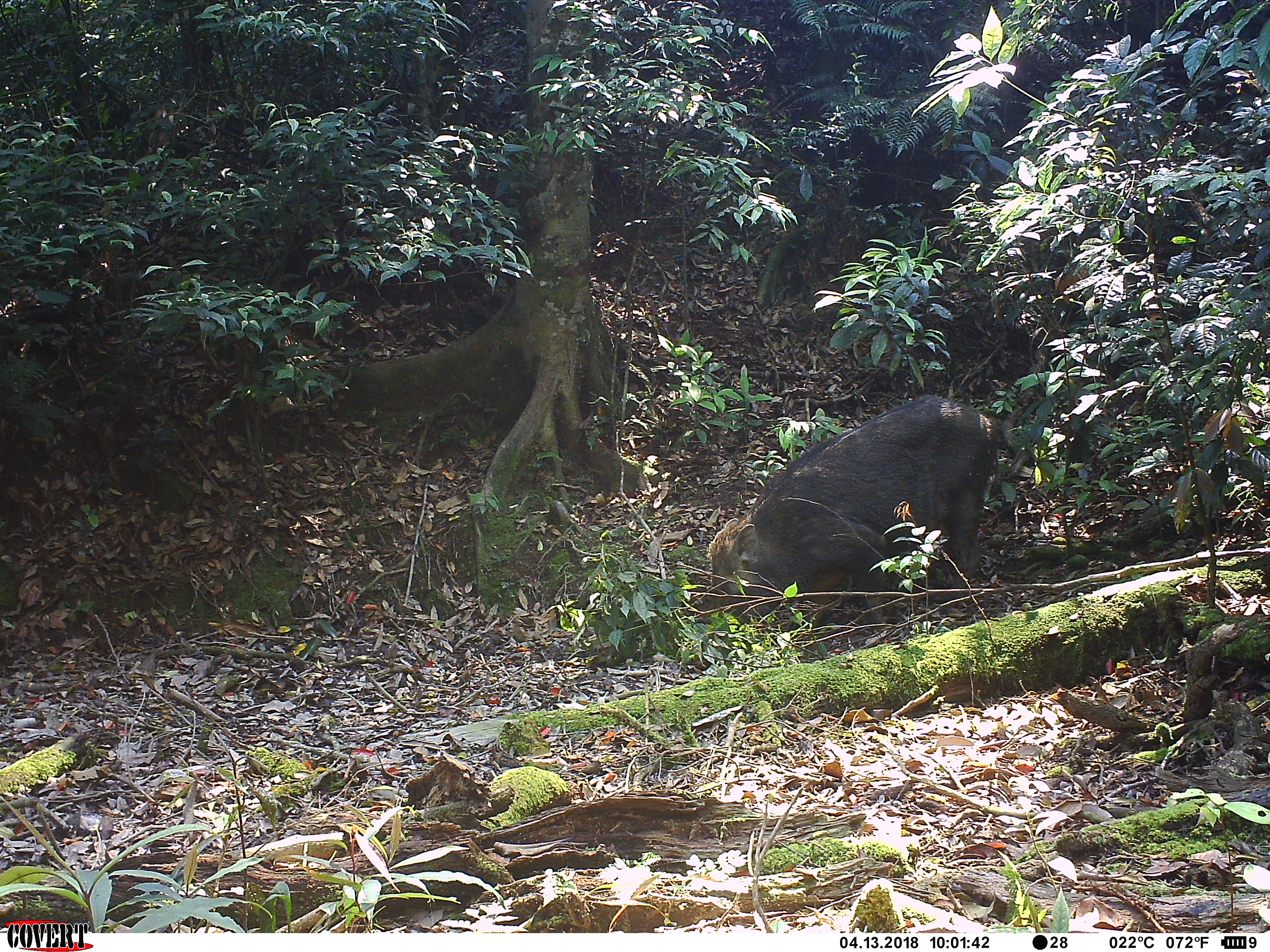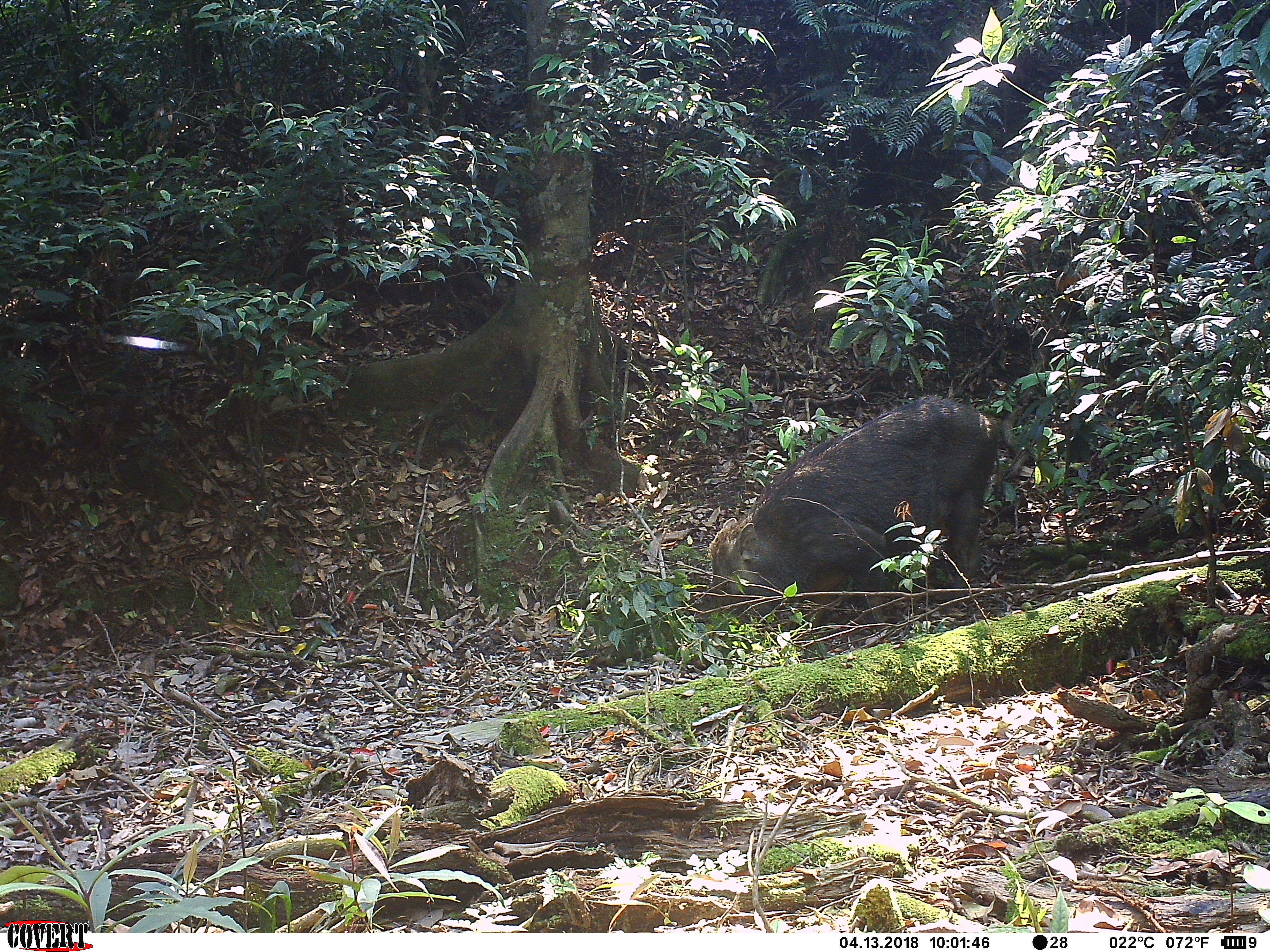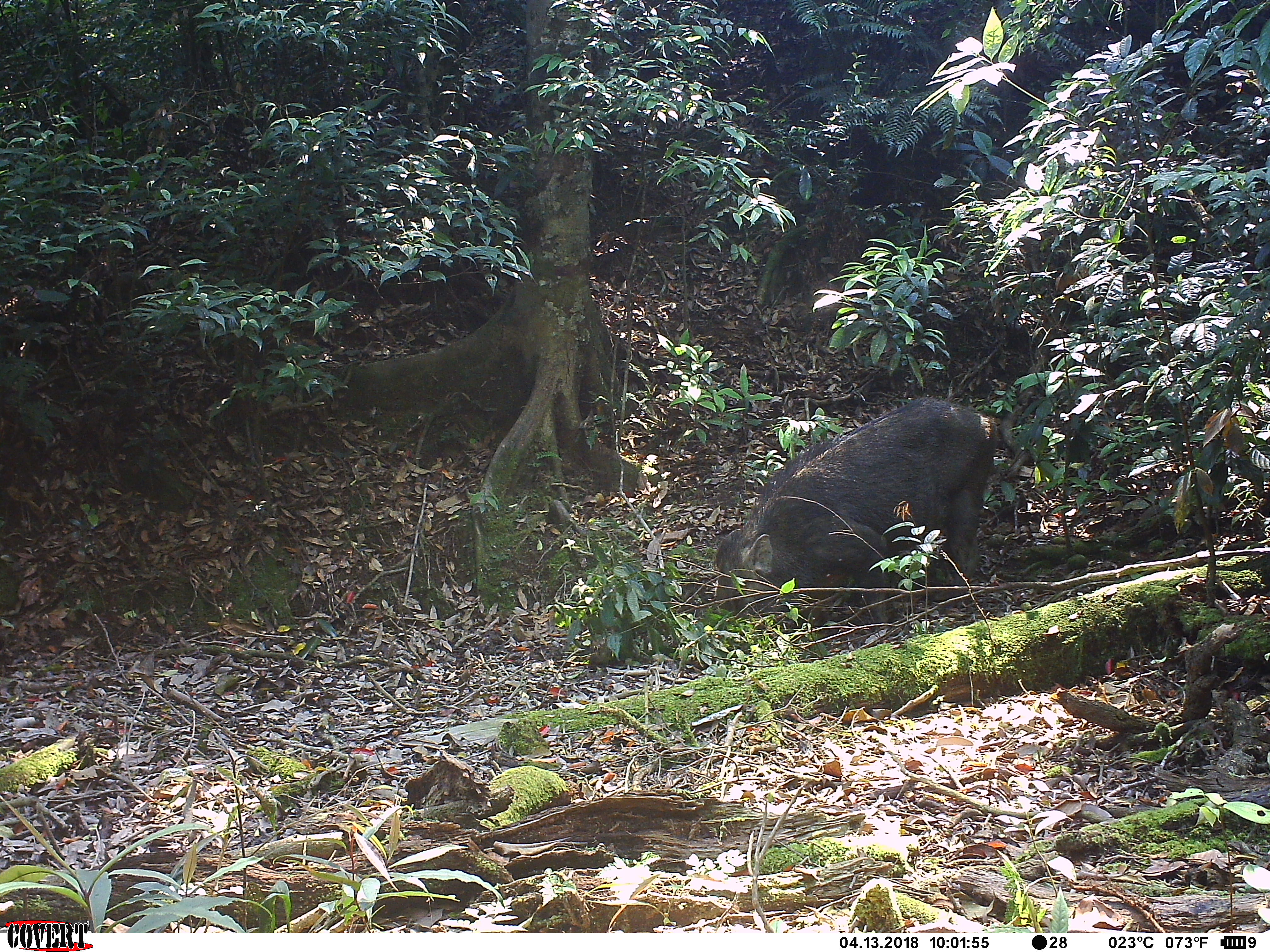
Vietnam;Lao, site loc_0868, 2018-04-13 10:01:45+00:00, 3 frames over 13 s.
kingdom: Animalia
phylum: Chordata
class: Mammalia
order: Artiodactyla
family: Suidae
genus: Sus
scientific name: Sus scrofa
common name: eurasian wild pig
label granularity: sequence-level